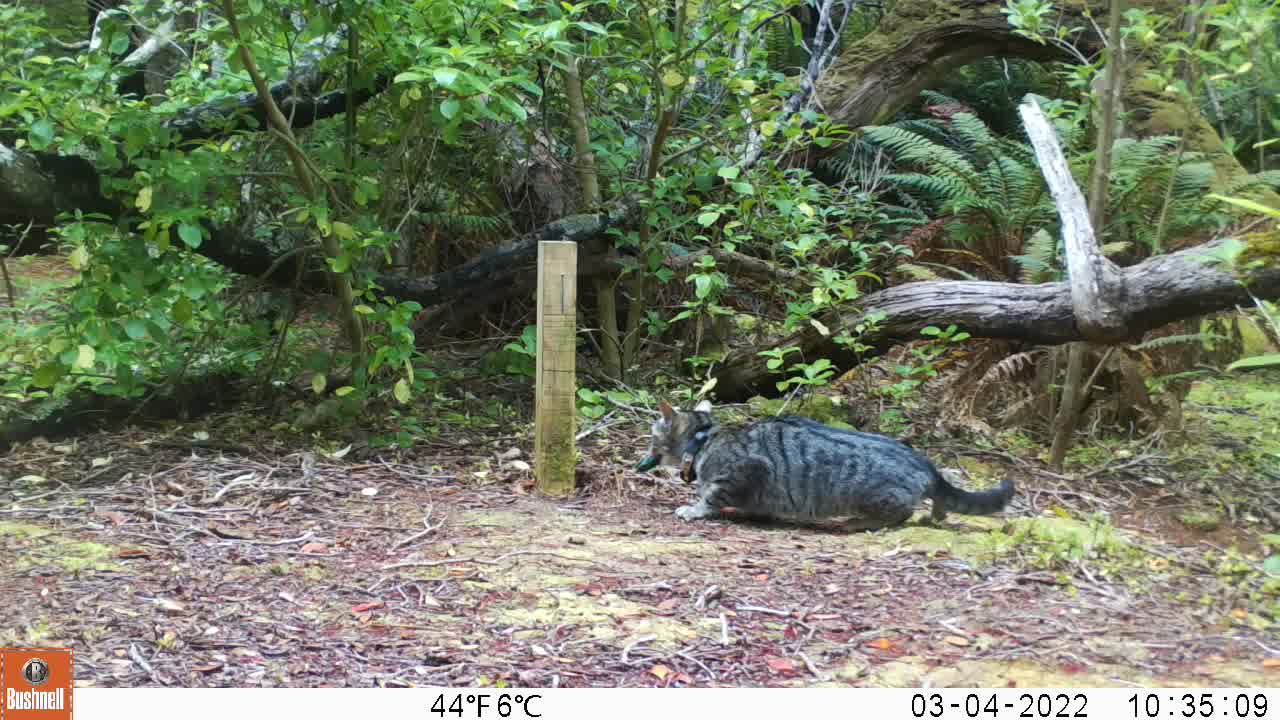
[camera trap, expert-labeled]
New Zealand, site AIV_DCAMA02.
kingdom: Animalia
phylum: Chordata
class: Mammalia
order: Carnivora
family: Felidae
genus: Felis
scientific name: Felis catus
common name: domestic cat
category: cat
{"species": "cat (domestic cat) (Felis catus)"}